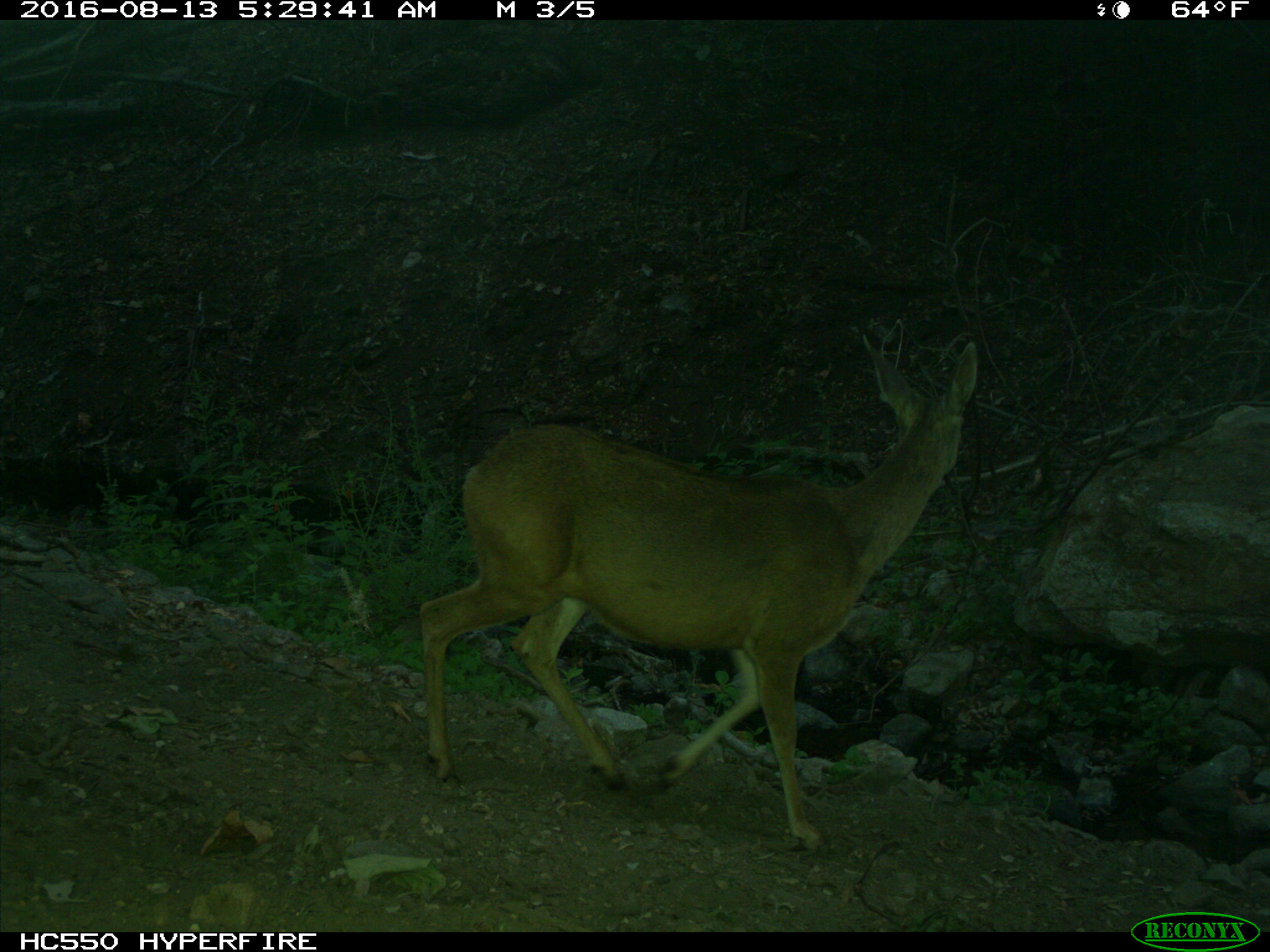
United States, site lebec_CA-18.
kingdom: Animalia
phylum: Chordata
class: Mammalia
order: Artiodactyla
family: Cervidae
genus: Odocoileus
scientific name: Odocoileus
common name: deer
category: unidentified deer